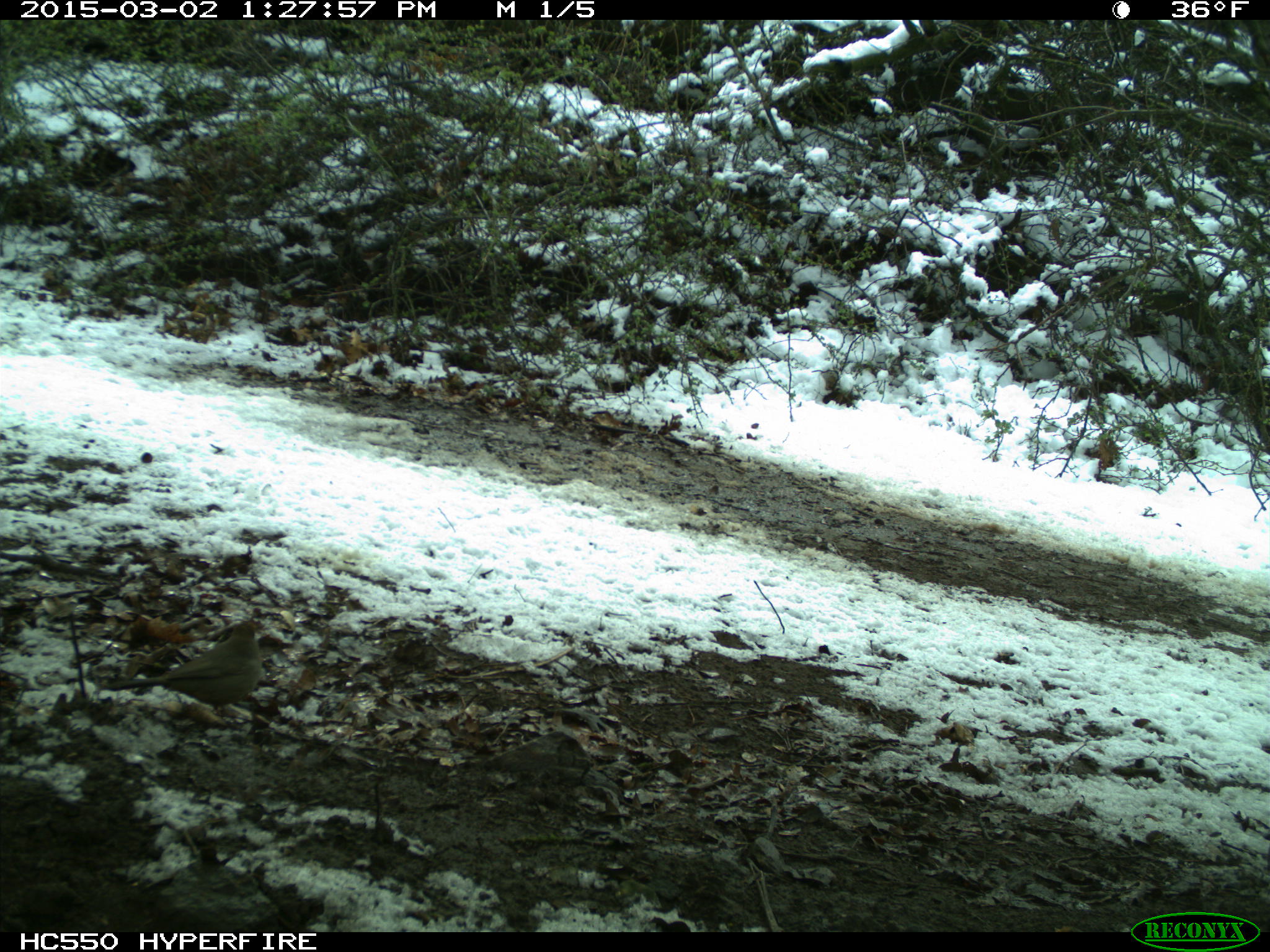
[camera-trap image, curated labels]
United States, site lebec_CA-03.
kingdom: Animalia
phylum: Chordata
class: Aves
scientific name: Aves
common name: birds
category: unidentified bird